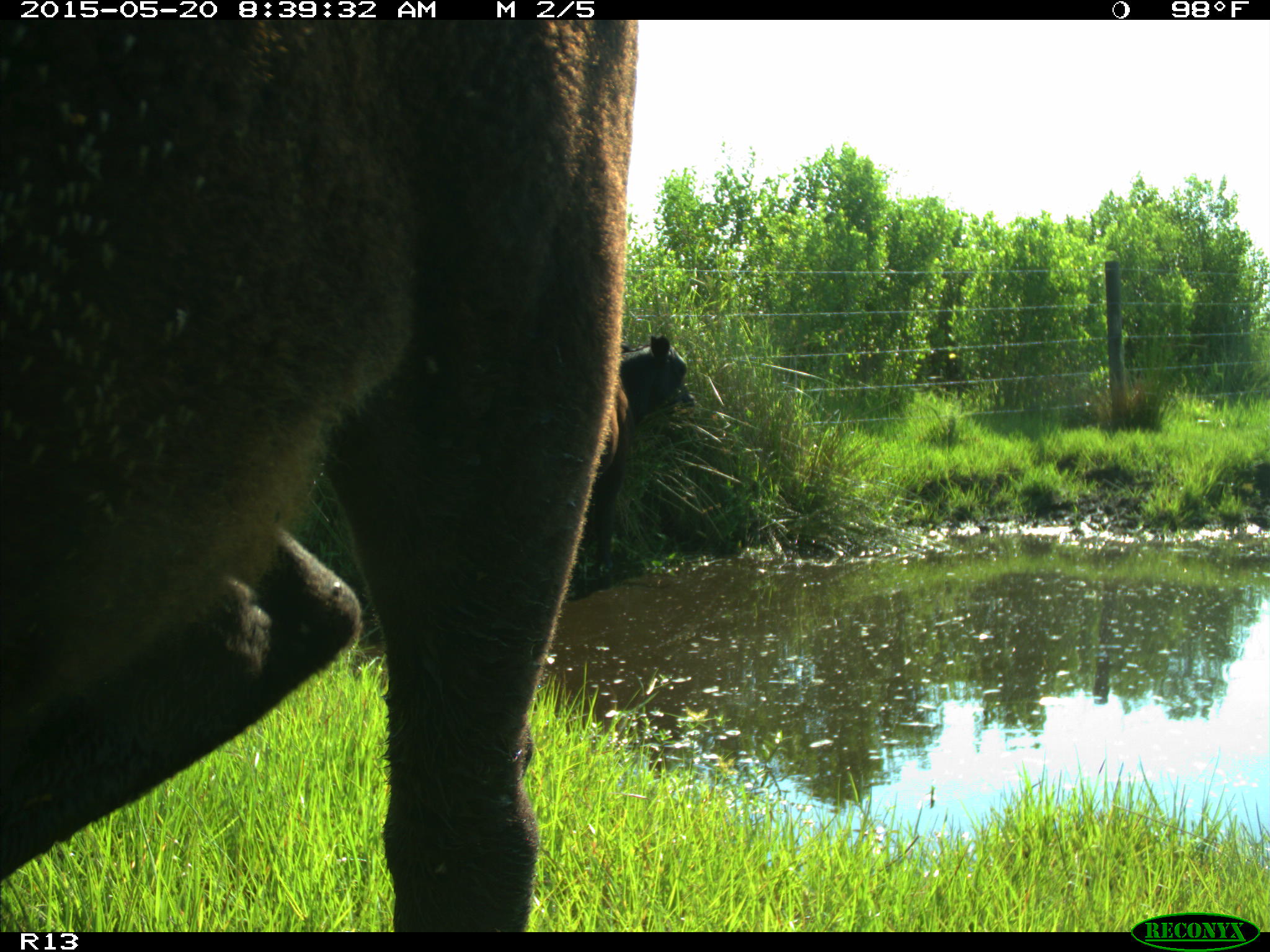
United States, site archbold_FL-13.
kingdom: Animalia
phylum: Chordata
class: Mammalia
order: Artiodactyla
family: Bovidae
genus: Bos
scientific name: Bos taurus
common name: domestic cow